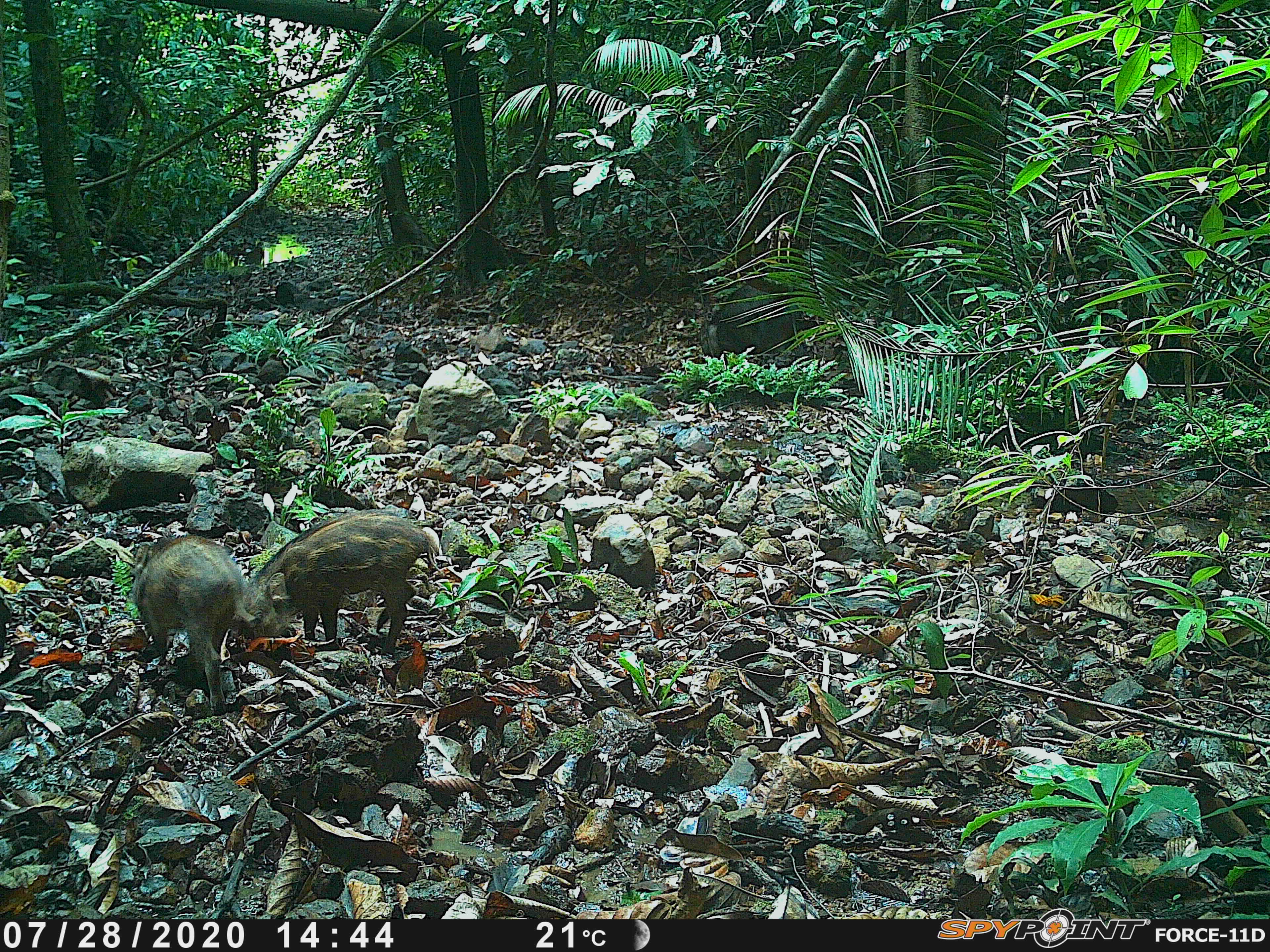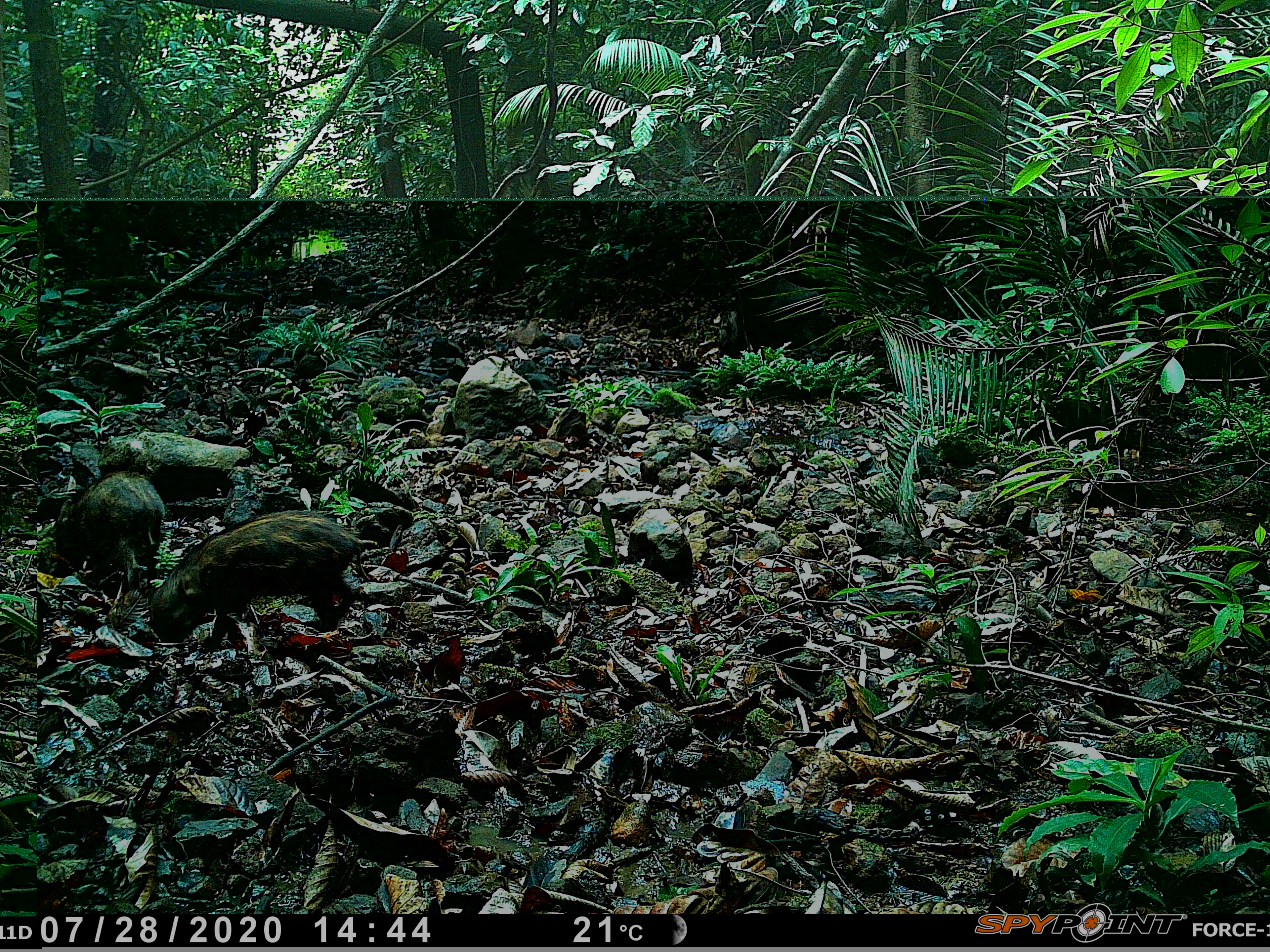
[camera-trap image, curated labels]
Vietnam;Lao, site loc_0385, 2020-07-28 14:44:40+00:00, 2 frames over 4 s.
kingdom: Animalia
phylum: Chordata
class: Mammalia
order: Artiodactyla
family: Suidae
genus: Sus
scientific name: Sus scrofa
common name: eurasian wild pig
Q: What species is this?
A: Eurasian wild pig (Sus scrofa).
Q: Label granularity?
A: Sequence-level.